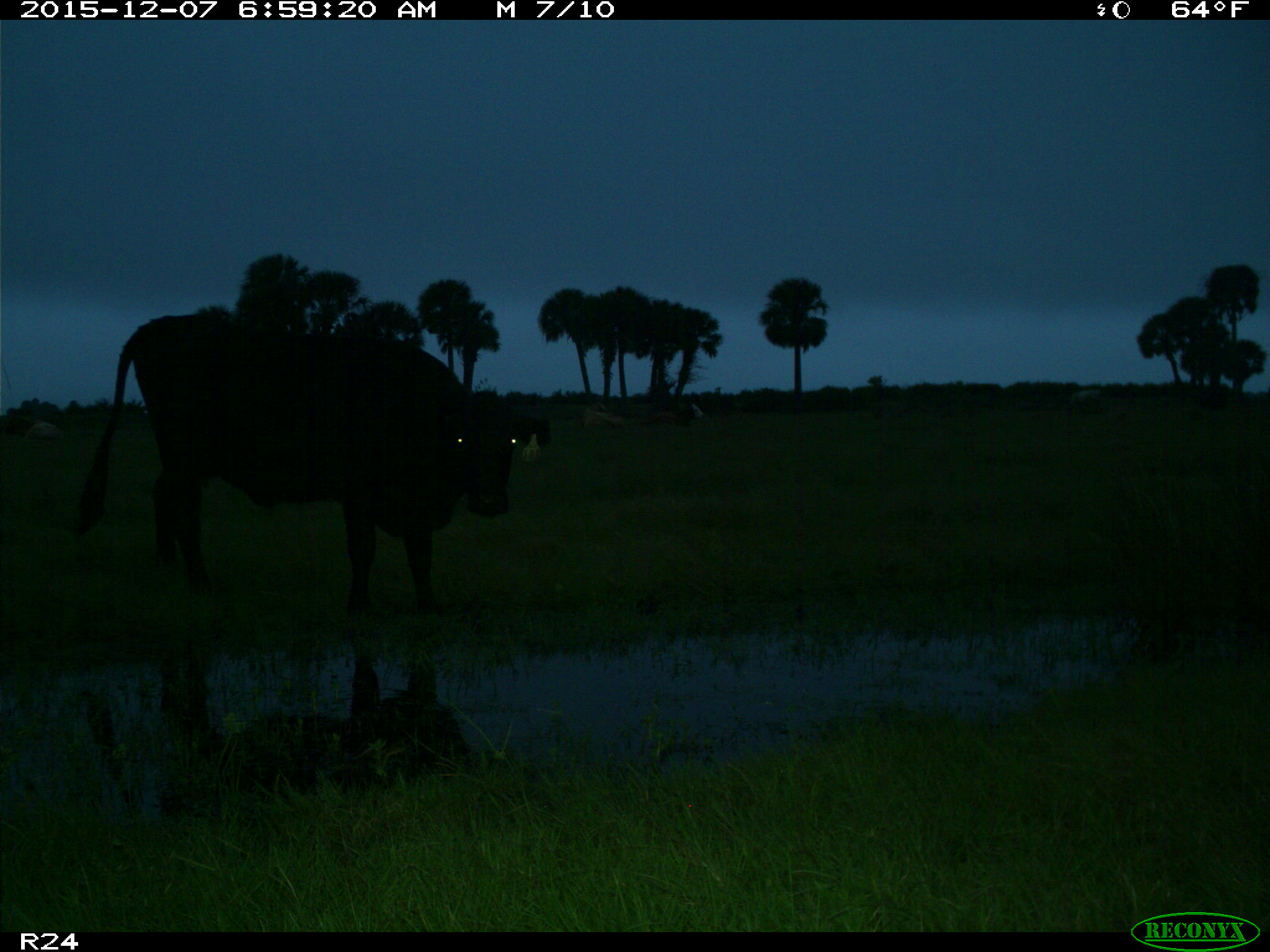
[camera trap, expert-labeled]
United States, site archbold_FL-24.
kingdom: Animalia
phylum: Chordata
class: Mammalia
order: Artiodactyla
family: Bovidae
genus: Bos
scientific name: Bos taurus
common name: domestic cow